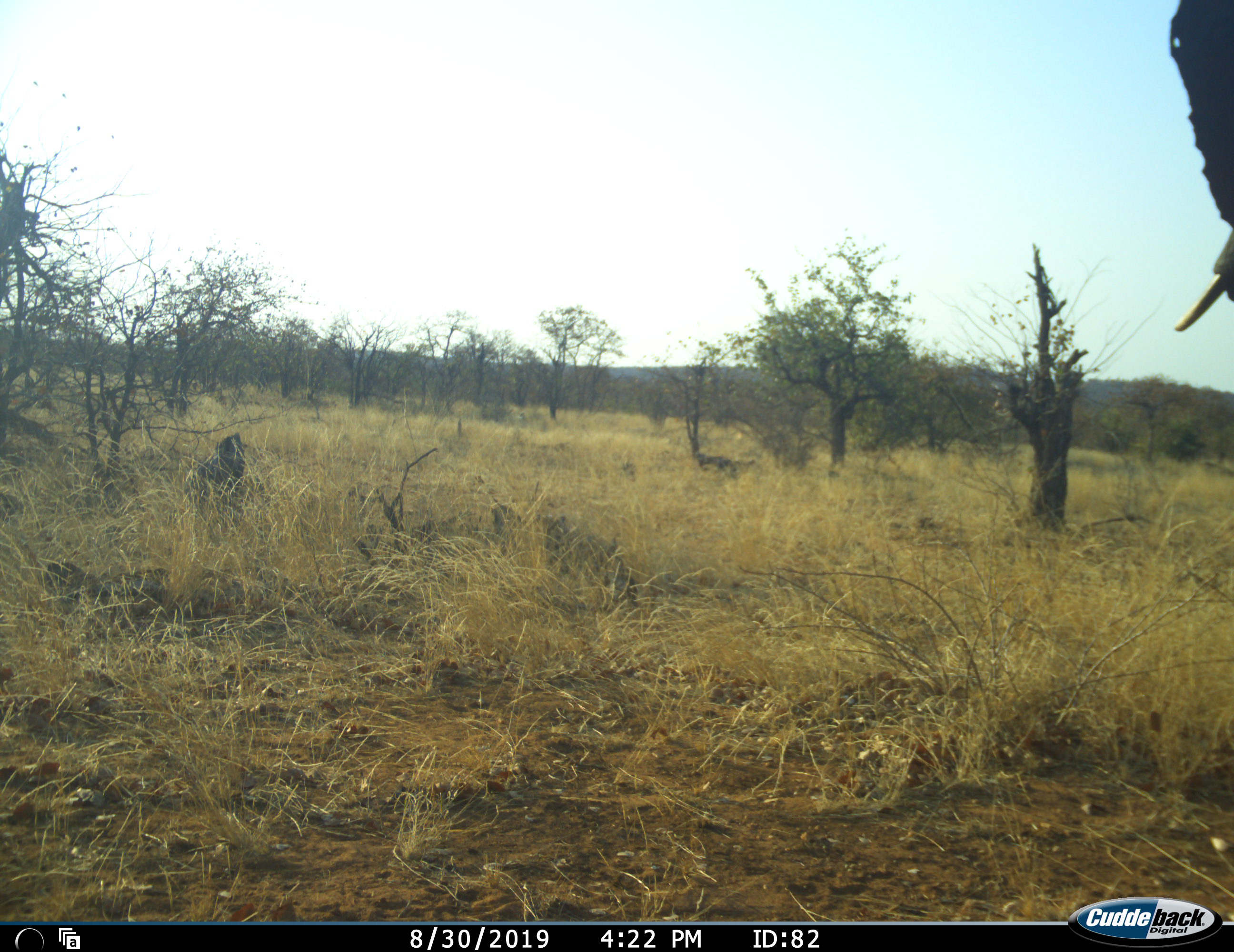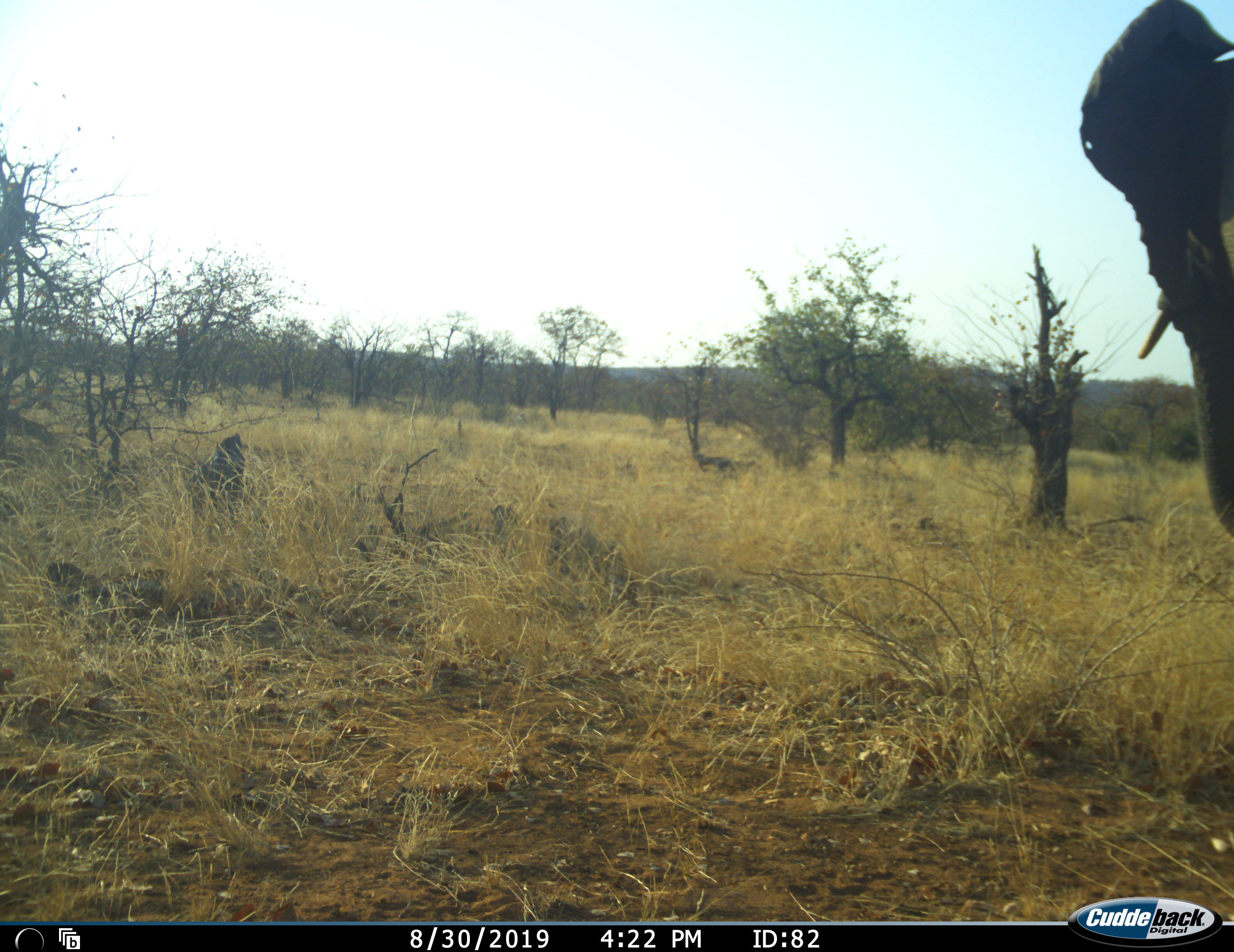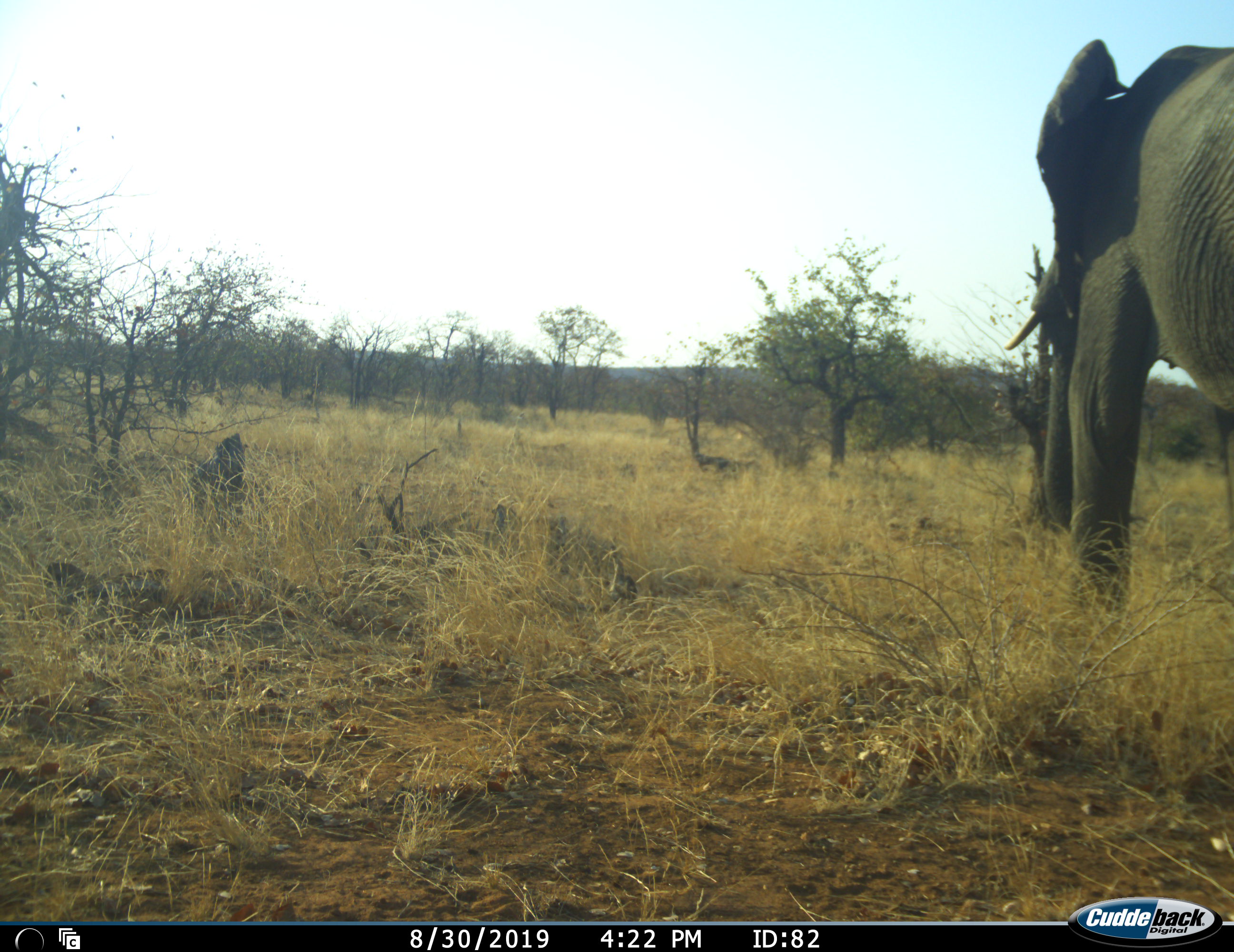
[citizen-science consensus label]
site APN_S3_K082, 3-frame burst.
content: unidentified animal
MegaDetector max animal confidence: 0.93